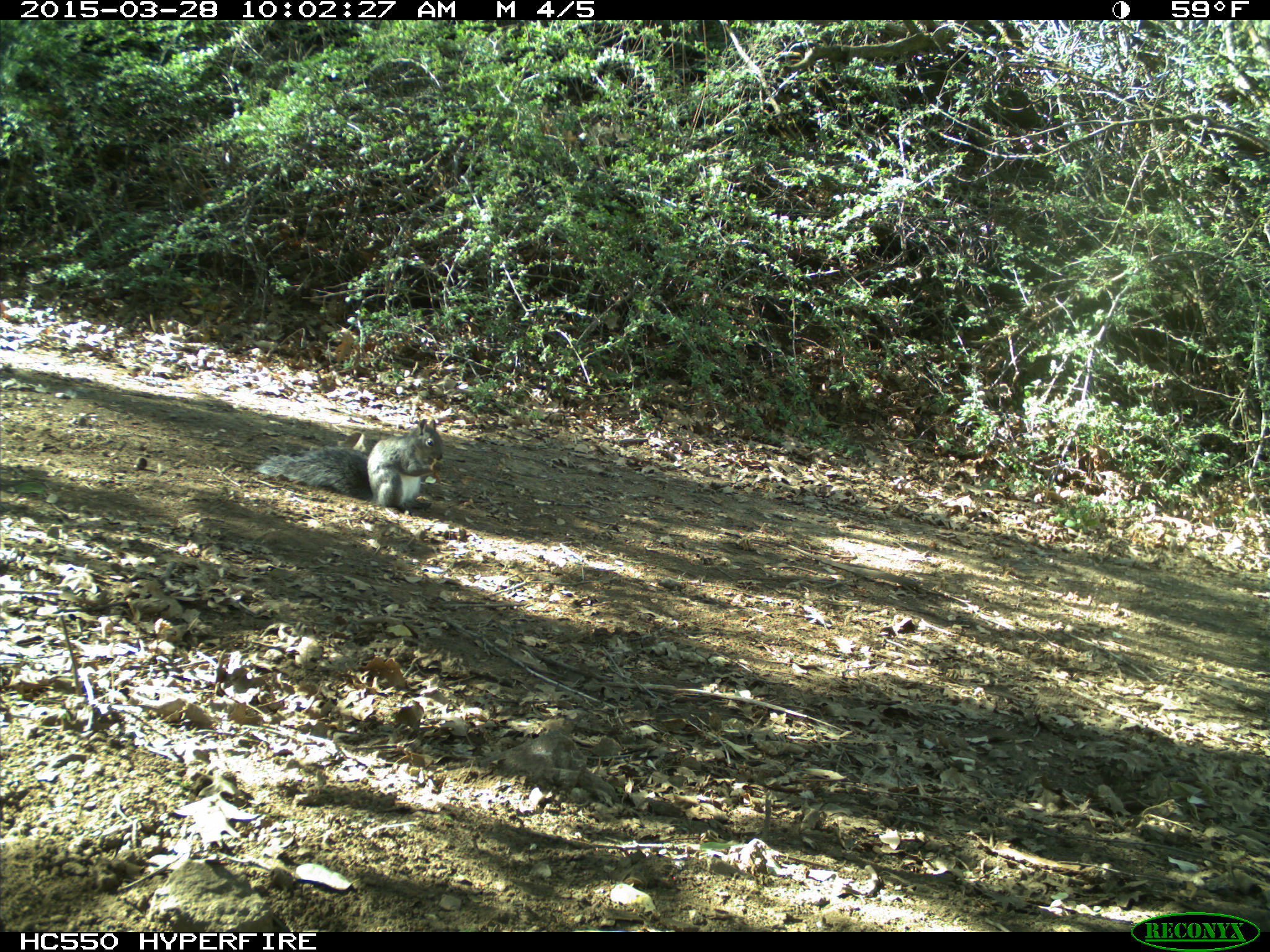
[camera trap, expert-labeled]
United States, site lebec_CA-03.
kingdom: Animalia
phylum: Chordata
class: Mammalia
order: Rodentia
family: Sciuridae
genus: Sciurus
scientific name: Sciurus carolinensis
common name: eastern gray squirrel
Sciurus carolinensis (eastern gray squirrel).